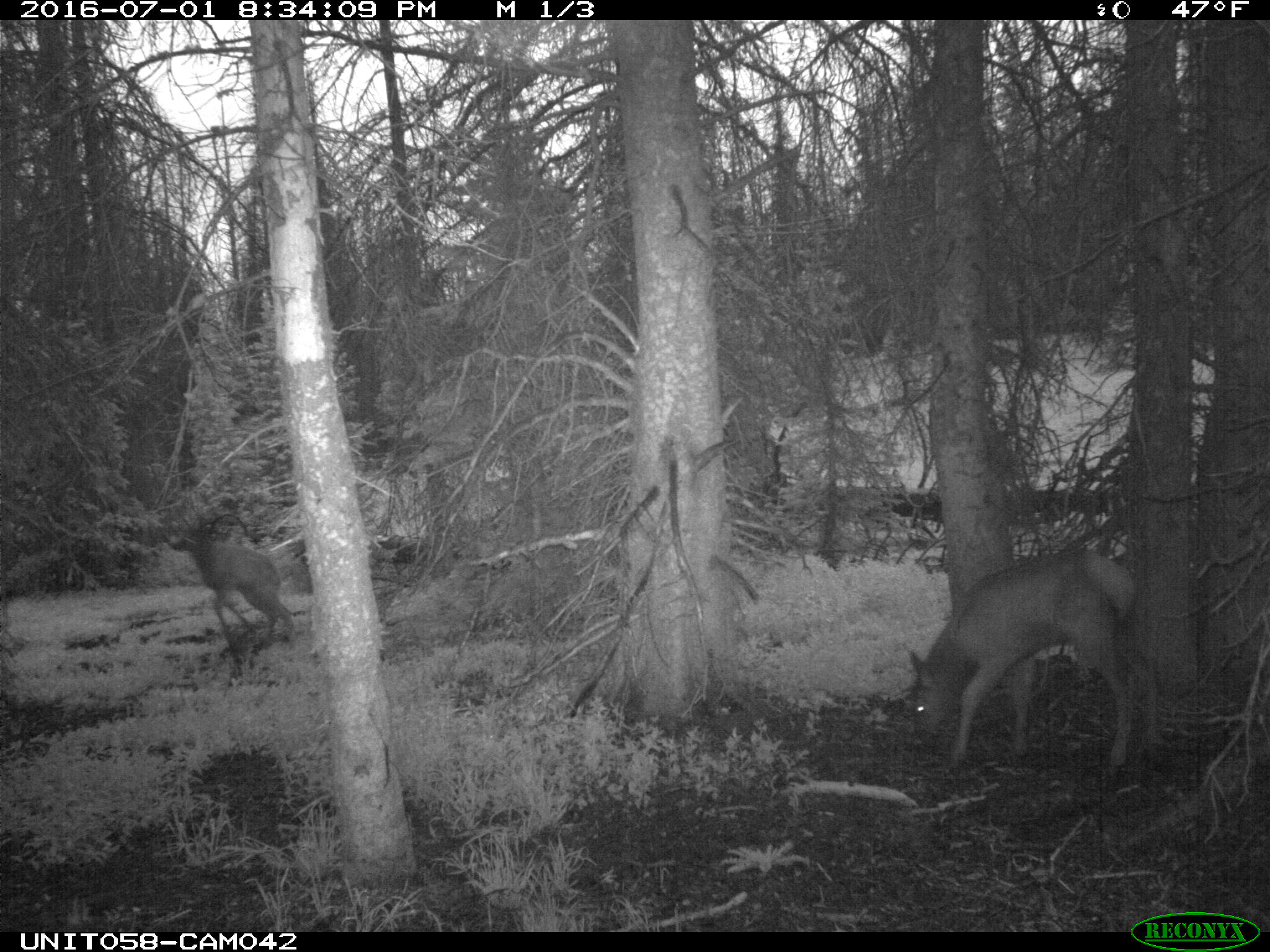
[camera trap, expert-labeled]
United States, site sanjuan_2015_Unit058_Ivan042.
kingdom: Animalia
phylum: Chordata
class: Mammalia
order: Artiodactyla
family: Cervidae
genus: Cervus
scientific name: Cervus elaphus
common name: red deer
Cervus elaphus (red deer).